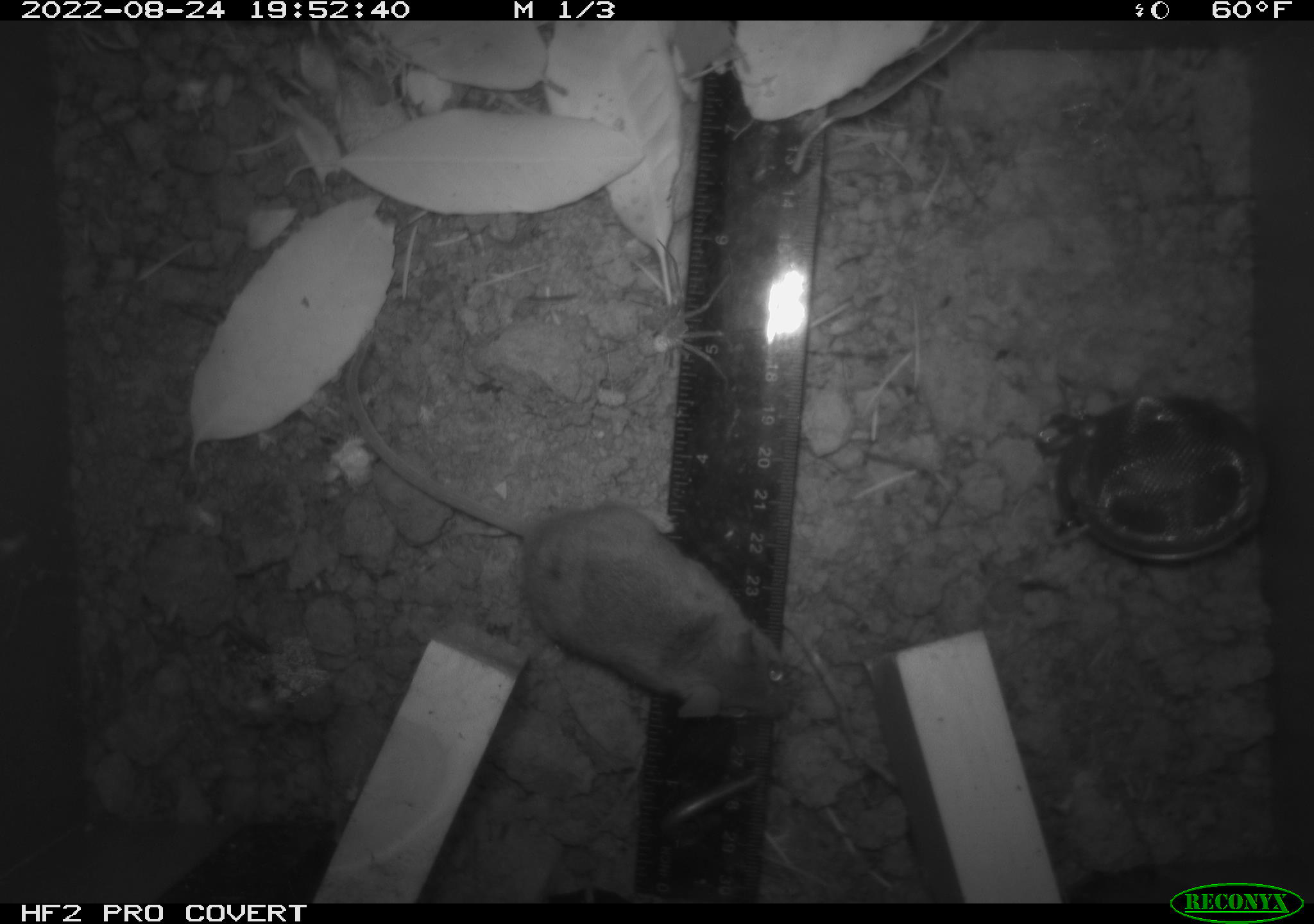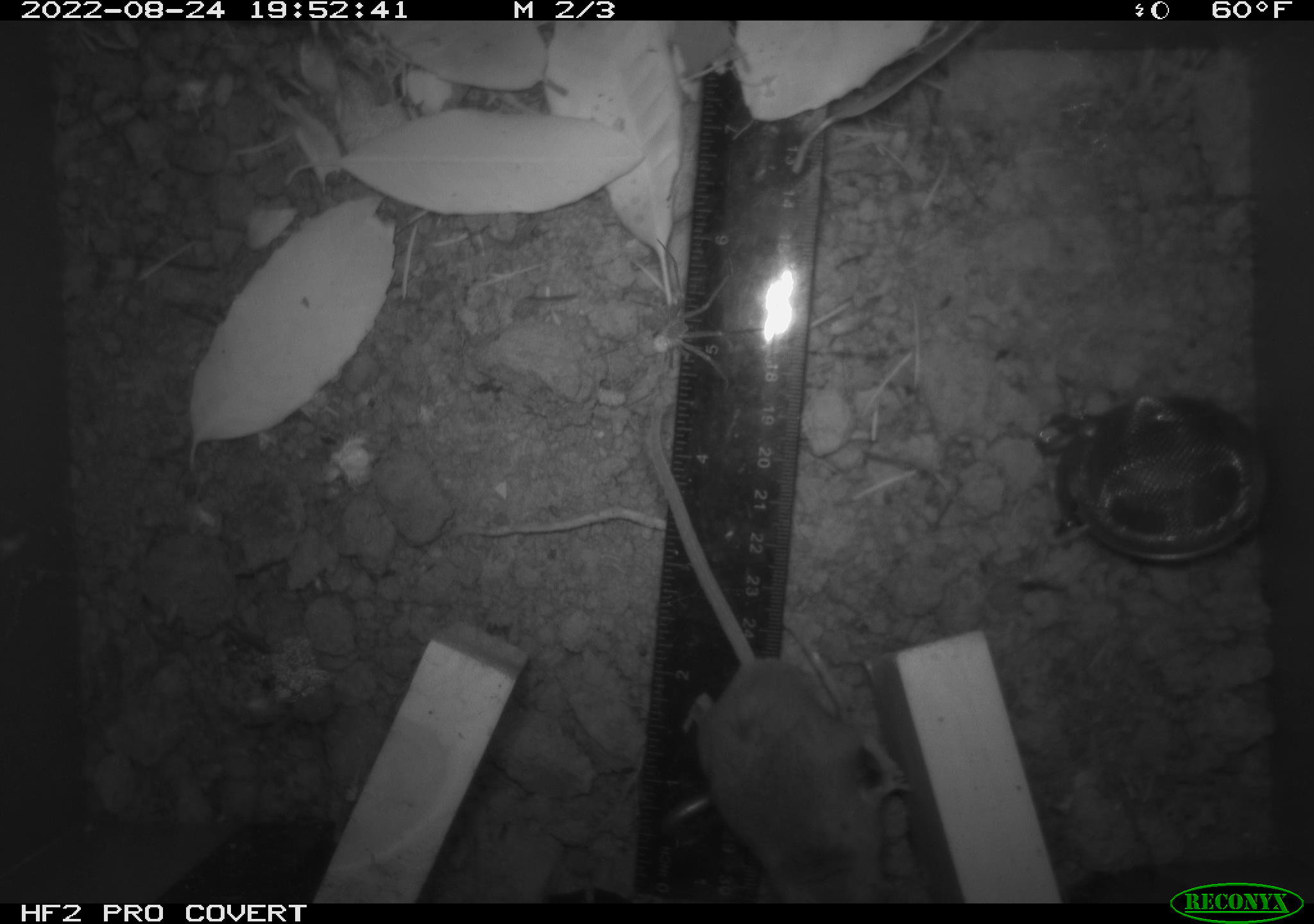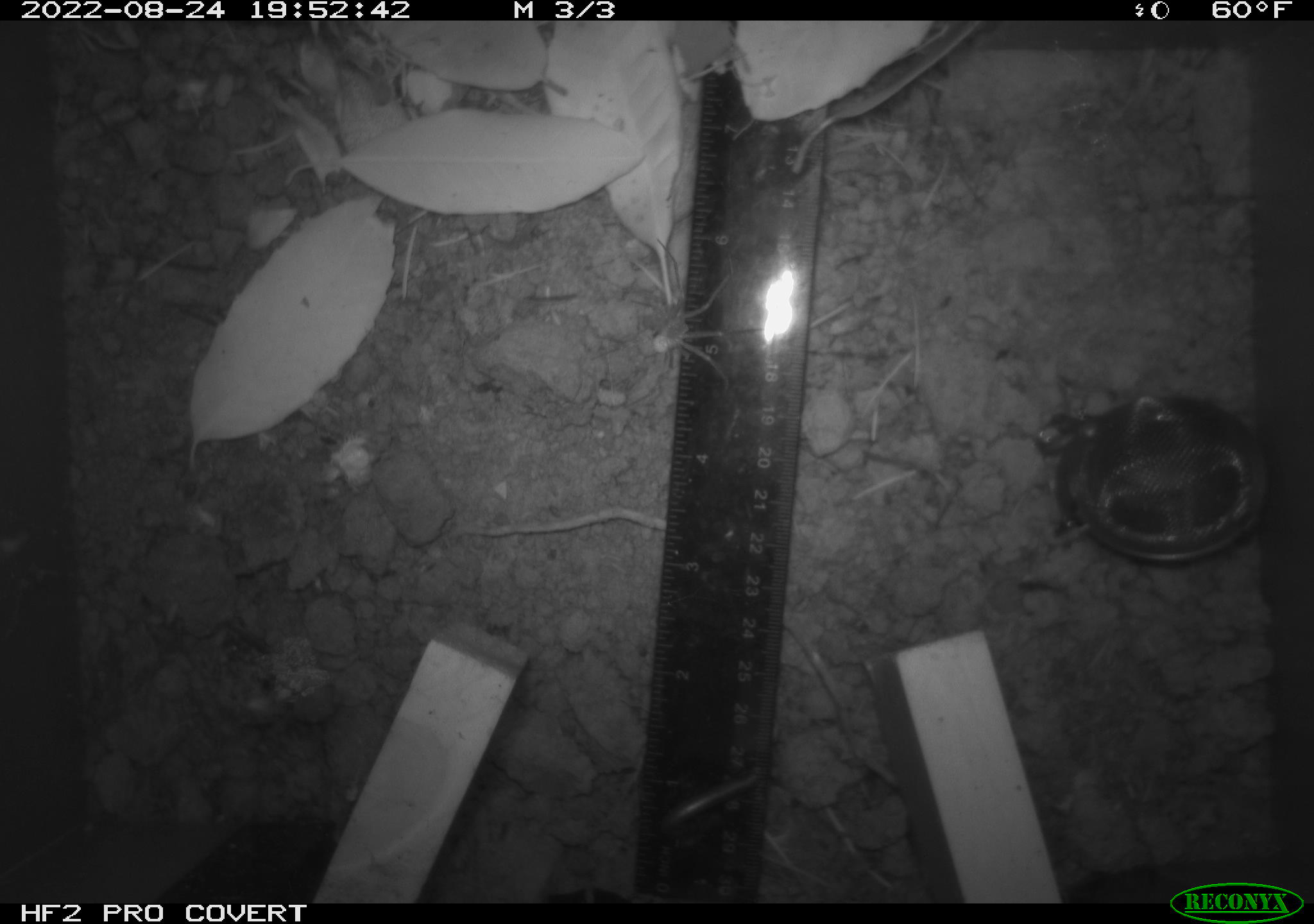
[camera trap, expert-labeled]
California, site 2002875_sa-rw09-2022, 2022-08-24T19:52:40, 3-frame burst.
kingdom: Animalia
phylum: Arthropoda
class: Arachnida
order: Araneae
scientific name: Araneae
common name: spider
Spider (Araneae).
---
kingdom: Animalia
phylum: Chordata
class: Mammalia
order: Rodentia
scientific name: Rodentia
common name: rodent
Rodent (Rodentia).